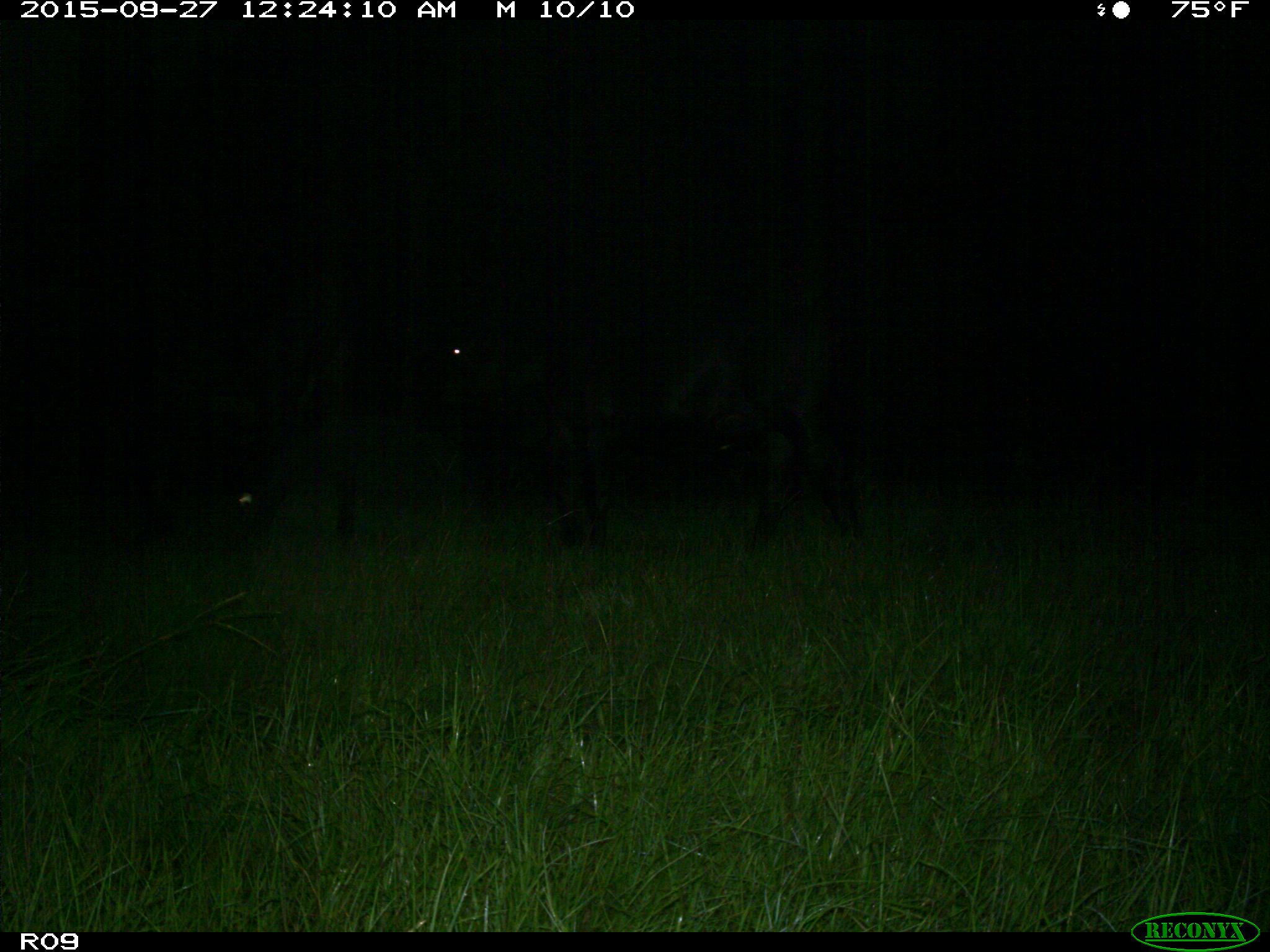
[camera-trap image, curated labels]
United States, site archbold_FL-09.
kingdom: Animalia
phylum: Chordata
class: Mammalia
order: Artiodactyla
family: Bovidae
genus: Bos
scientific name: Bos taurus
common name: domestic cow